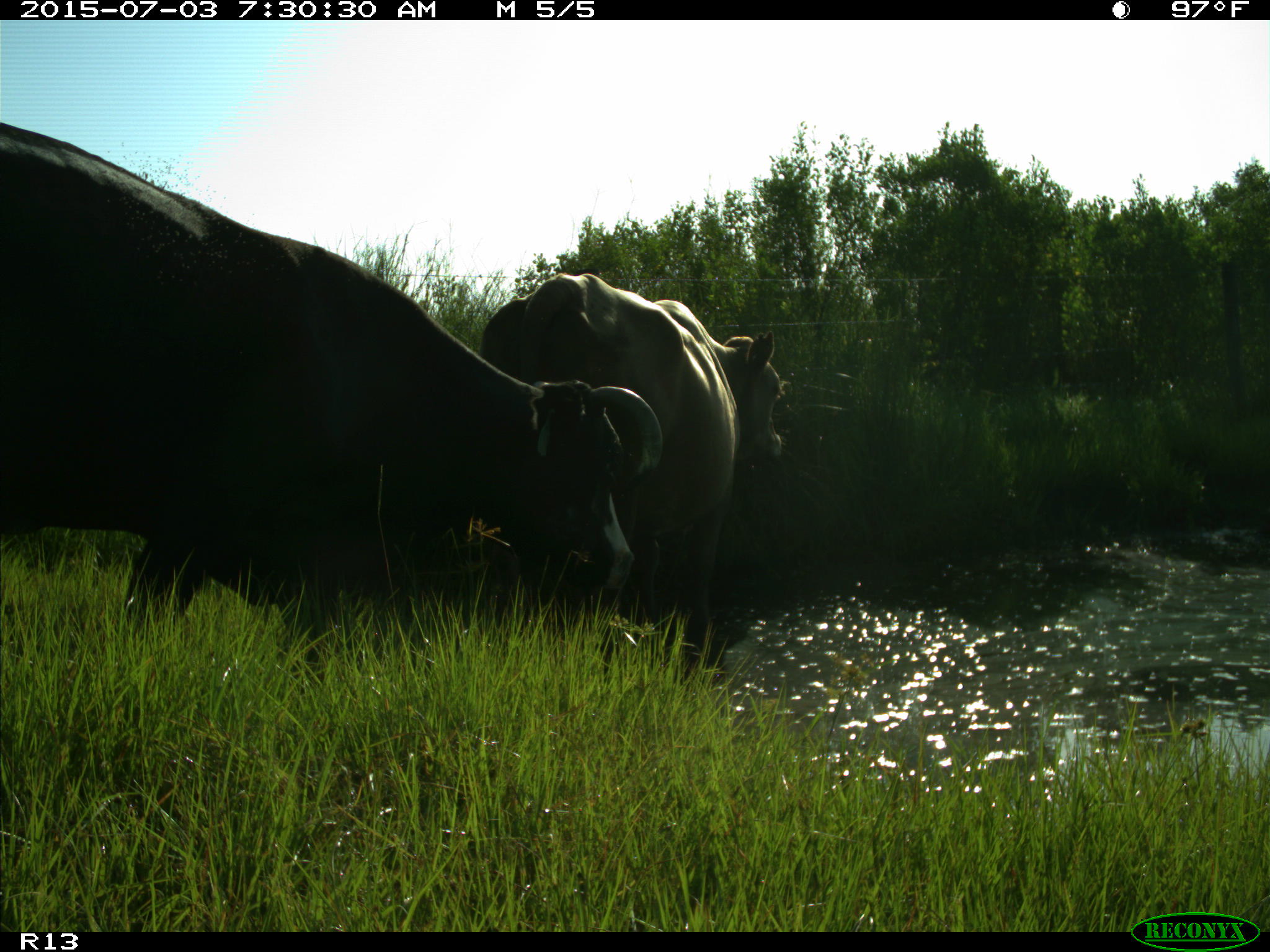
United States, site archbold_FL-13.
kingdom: Animalia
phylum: Chordata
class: Mammalia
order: Artiodactyla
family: Bovidae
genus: Bos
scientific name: Bos taurus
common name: domestic cow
Bos taurus (domestic cow).